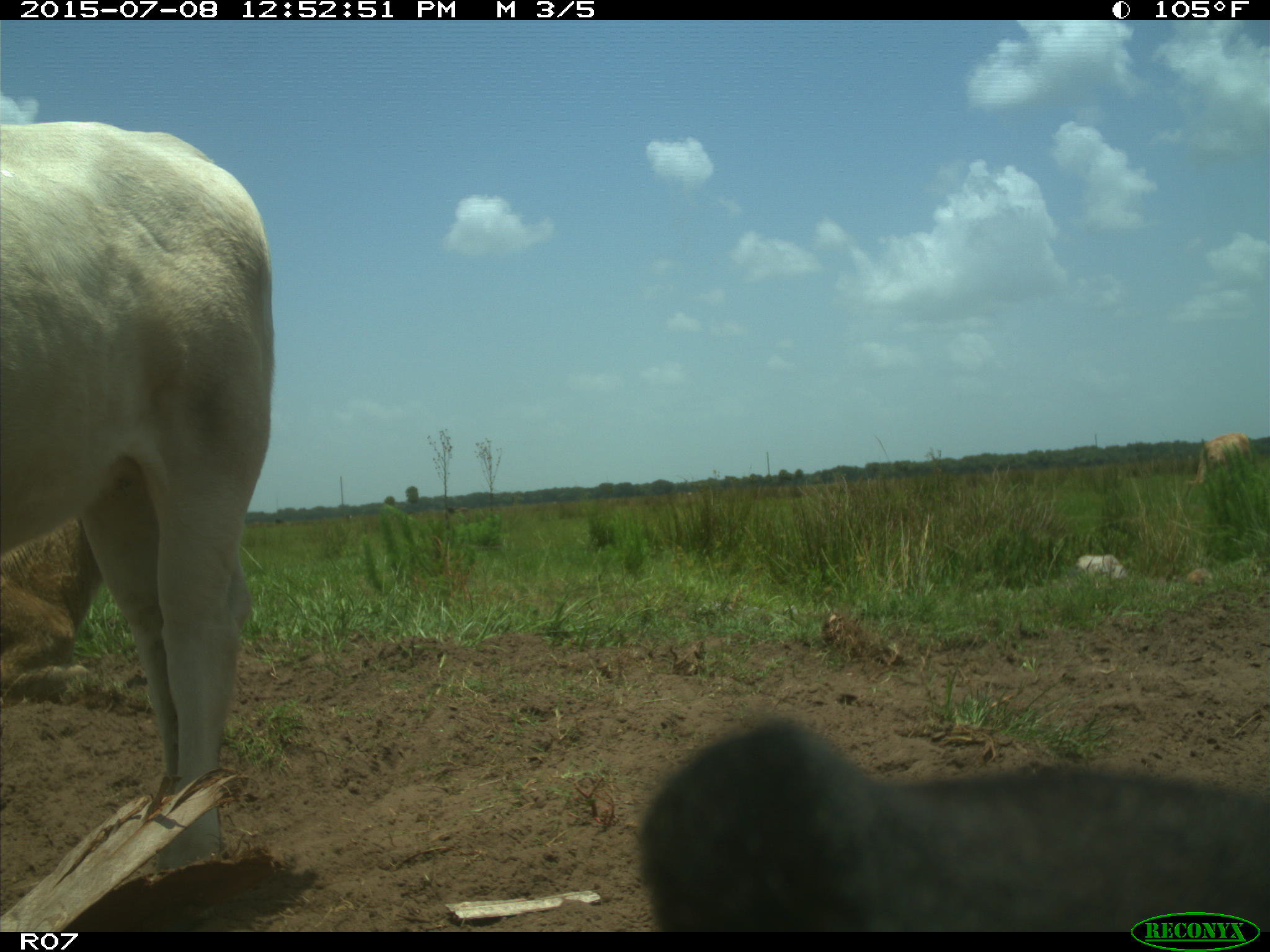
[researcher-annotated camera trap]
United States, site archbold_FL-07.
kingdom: Animalia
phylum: Chordata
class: Mammalia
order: Artiodactyla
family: Bovidae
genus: Bos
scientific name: Bos taurus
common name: domestic cow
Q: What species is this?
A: Bos taurus (domestic cow).